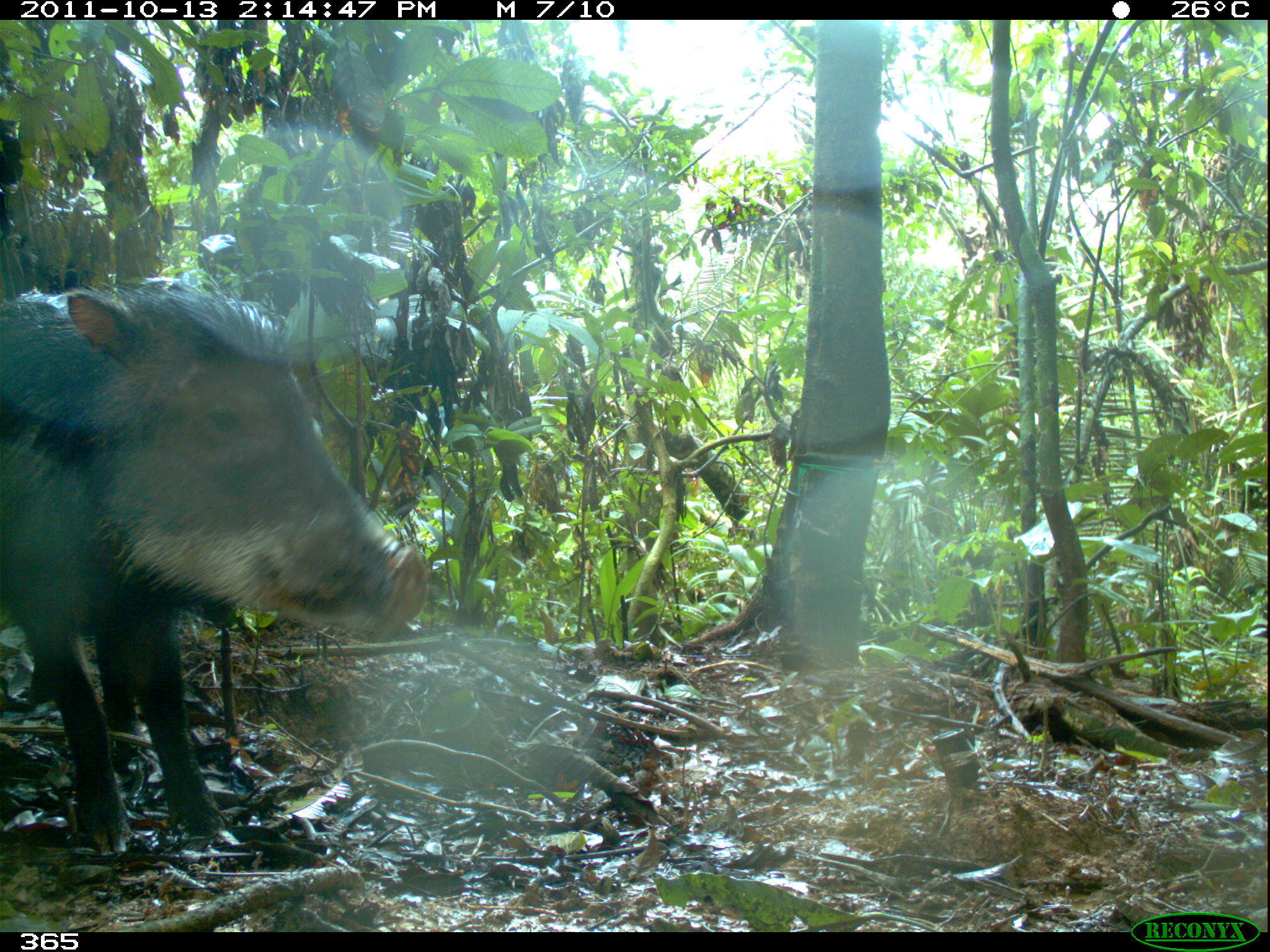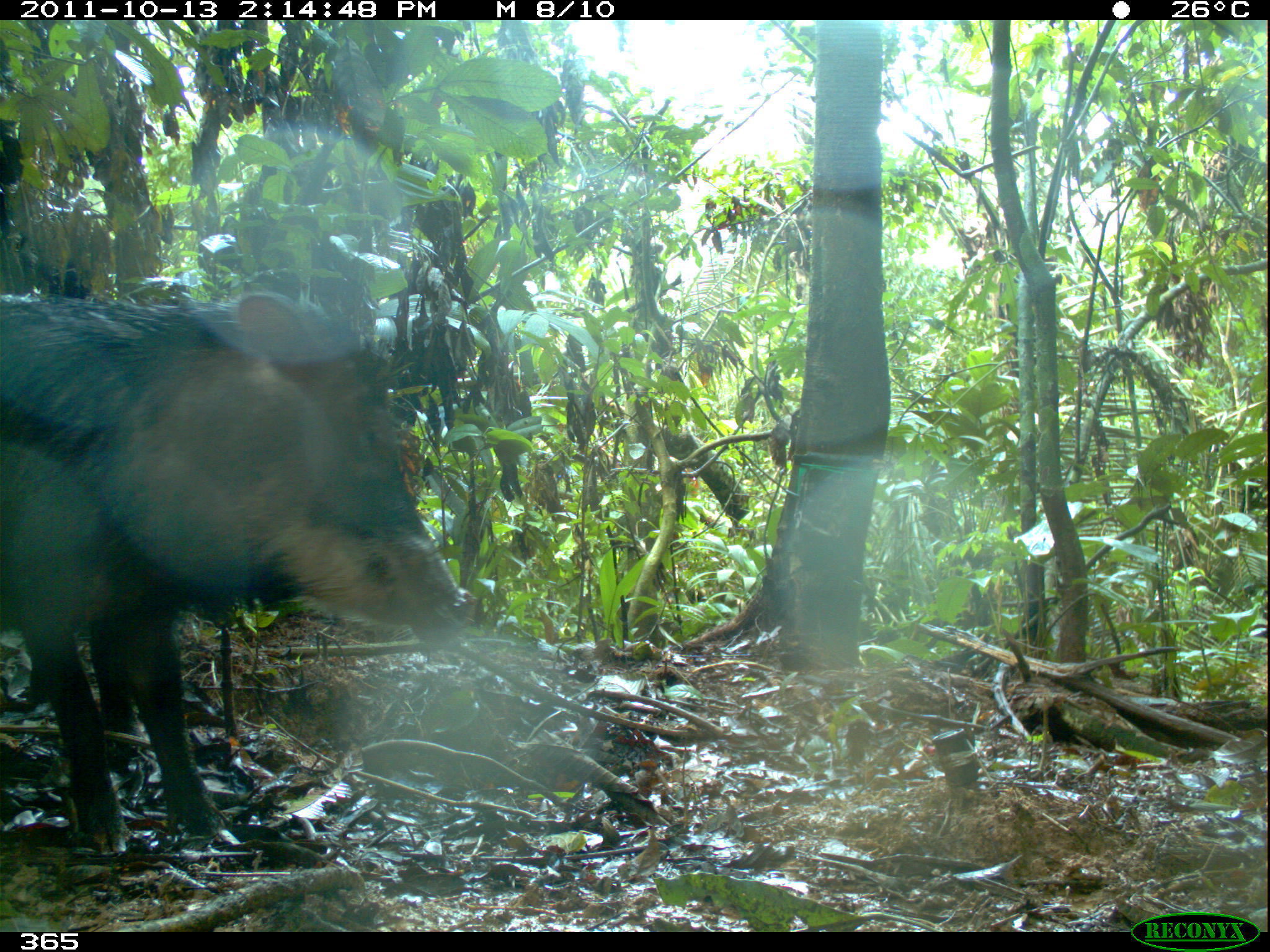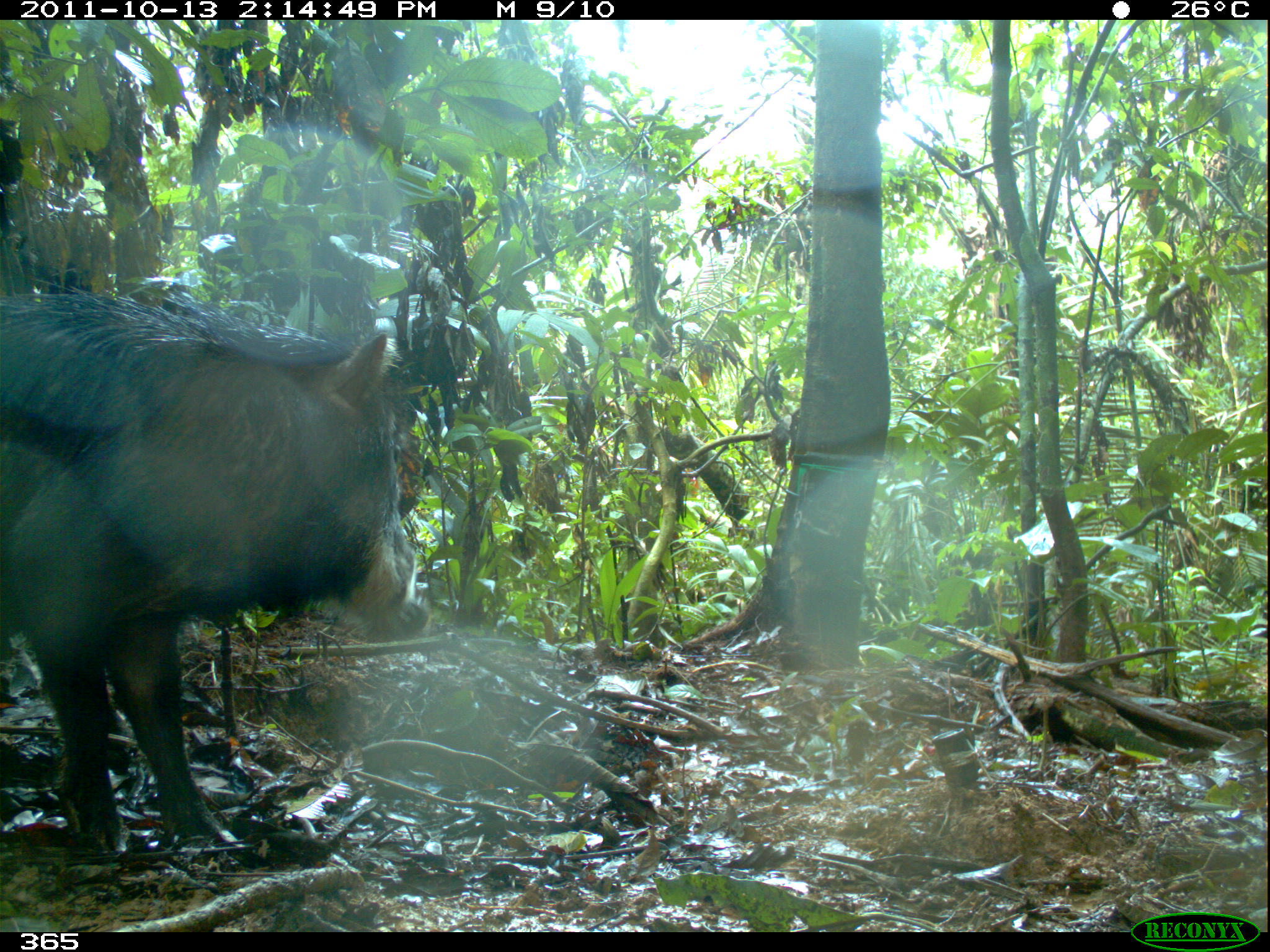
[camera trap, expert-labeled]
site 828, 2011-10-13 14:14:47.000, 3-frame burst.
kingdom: Animalia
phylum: Chordata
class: Mammalia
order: Artiodactyla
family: Tayassuidae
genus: Tayassu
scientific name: Tayassu pecari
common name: white-lipped peccary